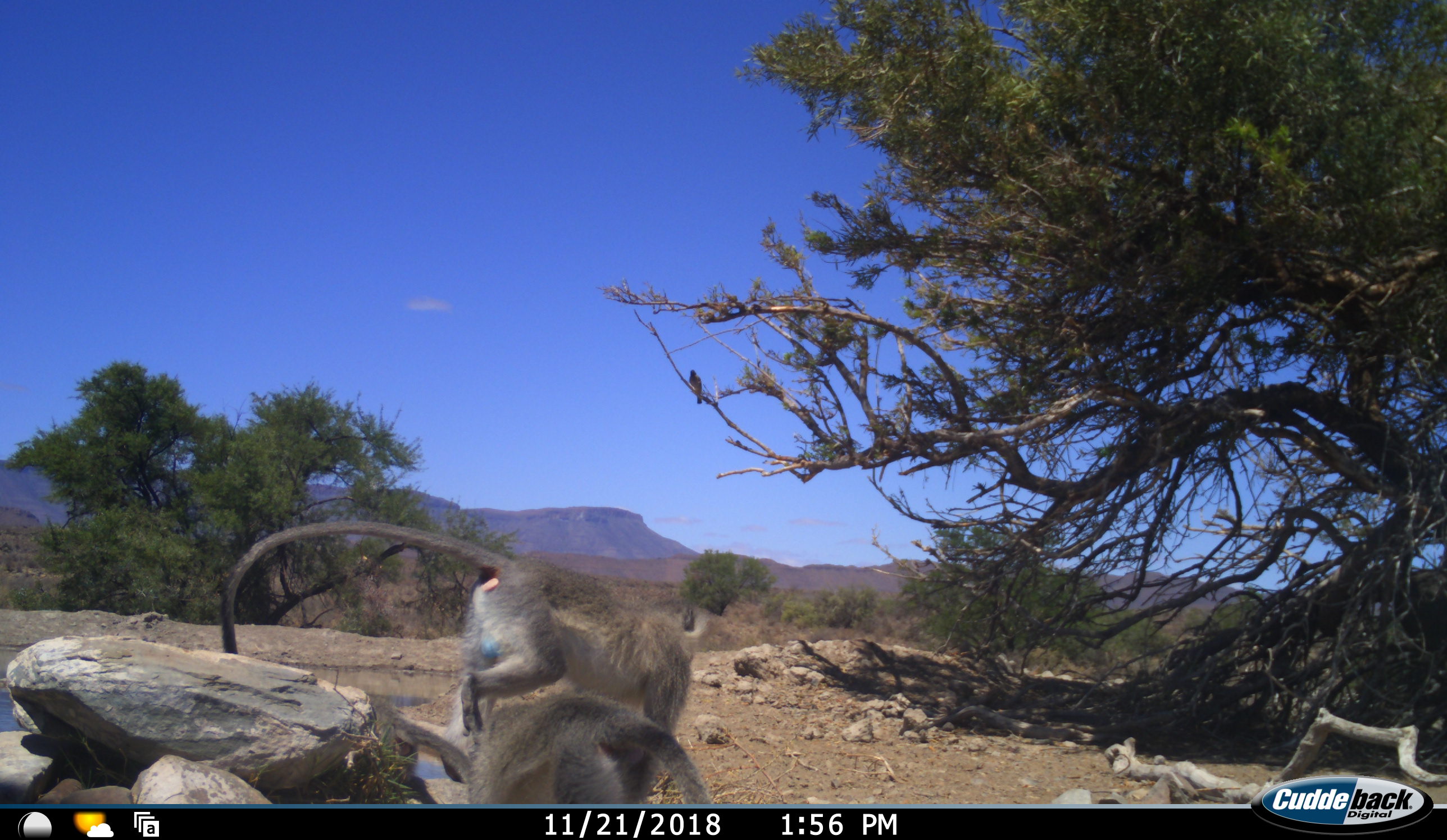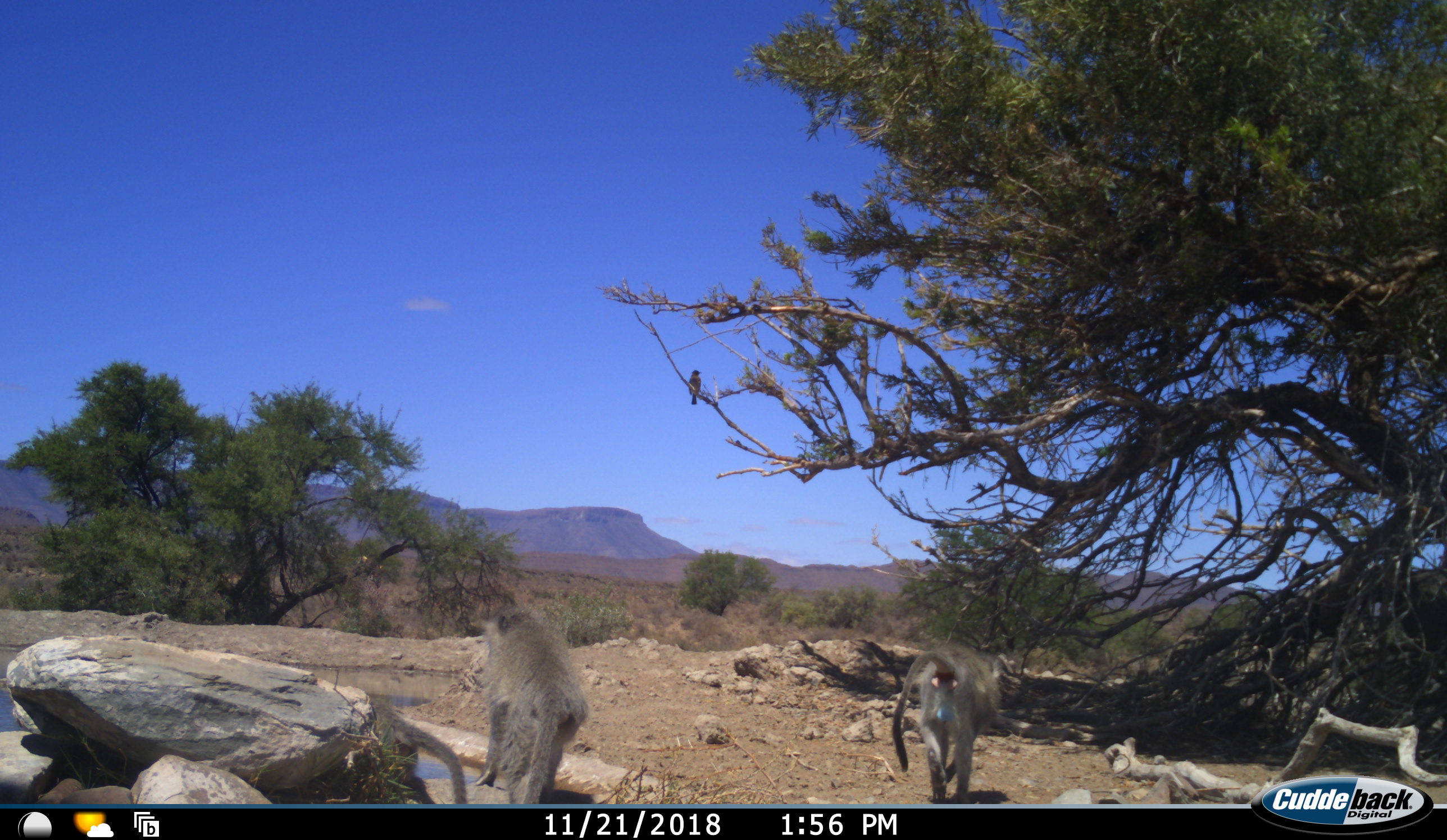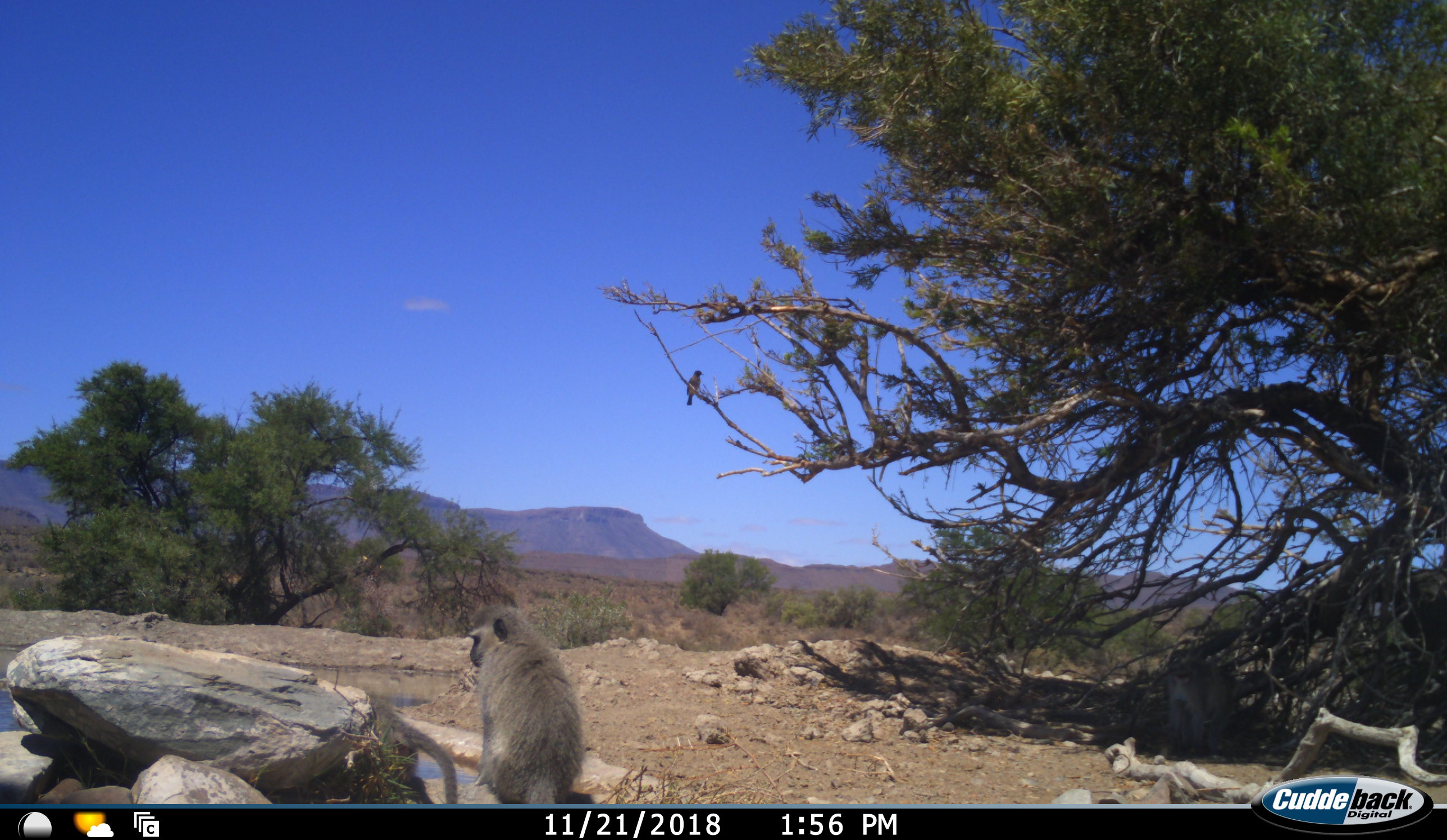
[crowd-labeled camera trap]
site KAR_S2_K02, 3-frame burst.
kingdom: Animalia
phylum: Chordata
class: Mammalia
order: Primates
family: Cercopithecidae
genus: Chlorocebus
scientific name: Chlorocebus pygerythrus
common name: vervet monkey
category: monkeyvervet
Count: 3.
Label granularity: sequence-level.